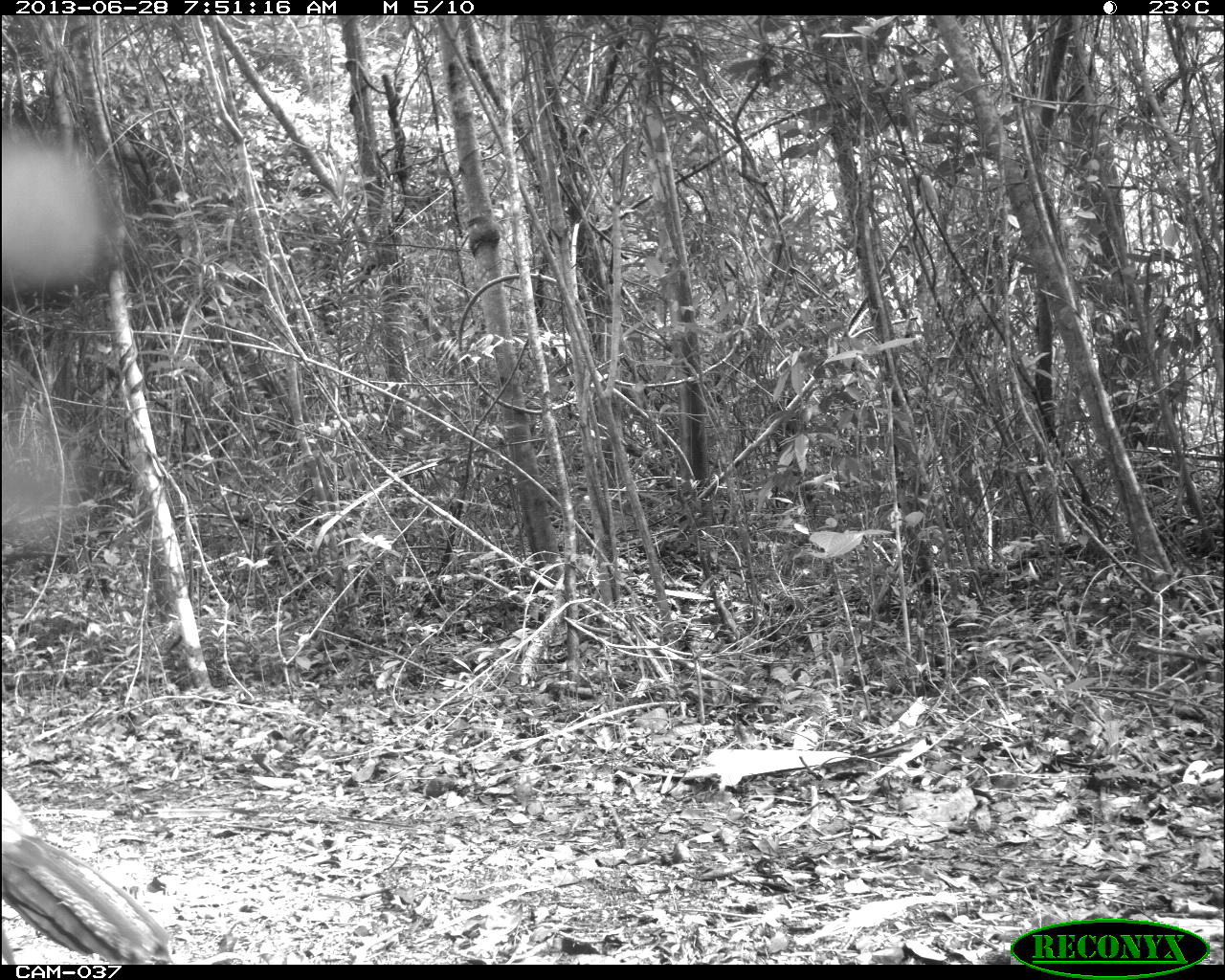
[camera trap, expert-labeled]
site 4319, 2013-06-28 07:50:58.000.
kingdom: Animalia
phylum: Chordata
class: Aves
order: Galliformes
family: Cracidae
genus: Crax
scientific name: Crax rubra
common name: great curassow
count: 1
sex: female